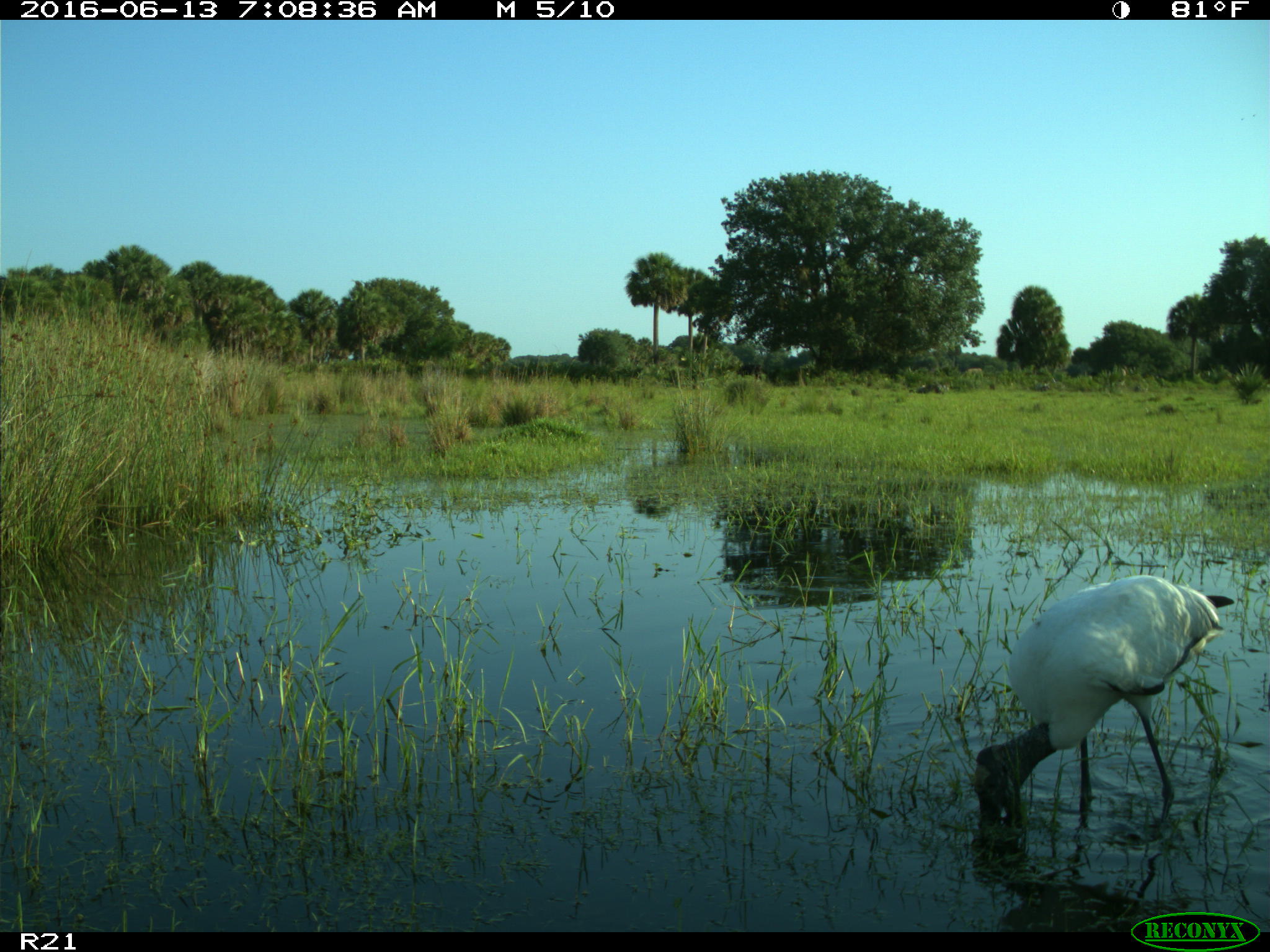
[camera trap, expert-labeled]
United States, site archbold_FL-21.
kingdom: Animalia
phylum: Chordata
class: Aves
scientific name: Aves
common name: birds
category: unidentified bird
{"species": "unidentified bird (birds) (Aves)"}